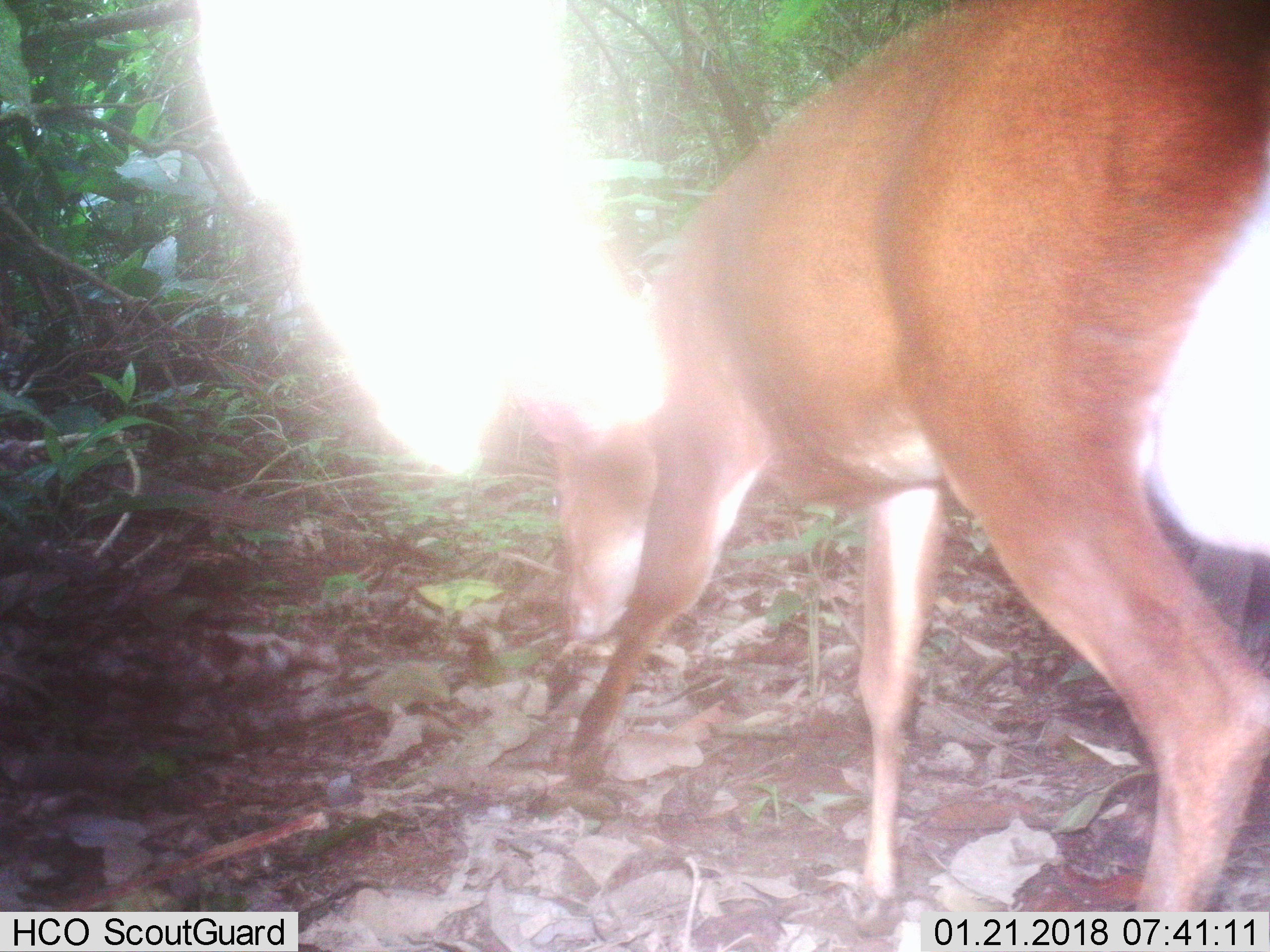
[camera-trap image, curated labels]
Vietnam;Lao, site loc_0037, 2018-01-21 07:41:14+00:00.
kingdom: Animalia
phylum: Chordata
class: Mammalia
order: Artiodactyla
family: Cervidae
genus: Muntiacus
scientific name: Muntiacus vuquangensis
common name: large-antlered muntjac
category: large antlered muntjac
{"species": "large antlered muntjac (large-antlered muntjac) (Muntiacus vuquangensis)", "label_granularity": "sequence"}